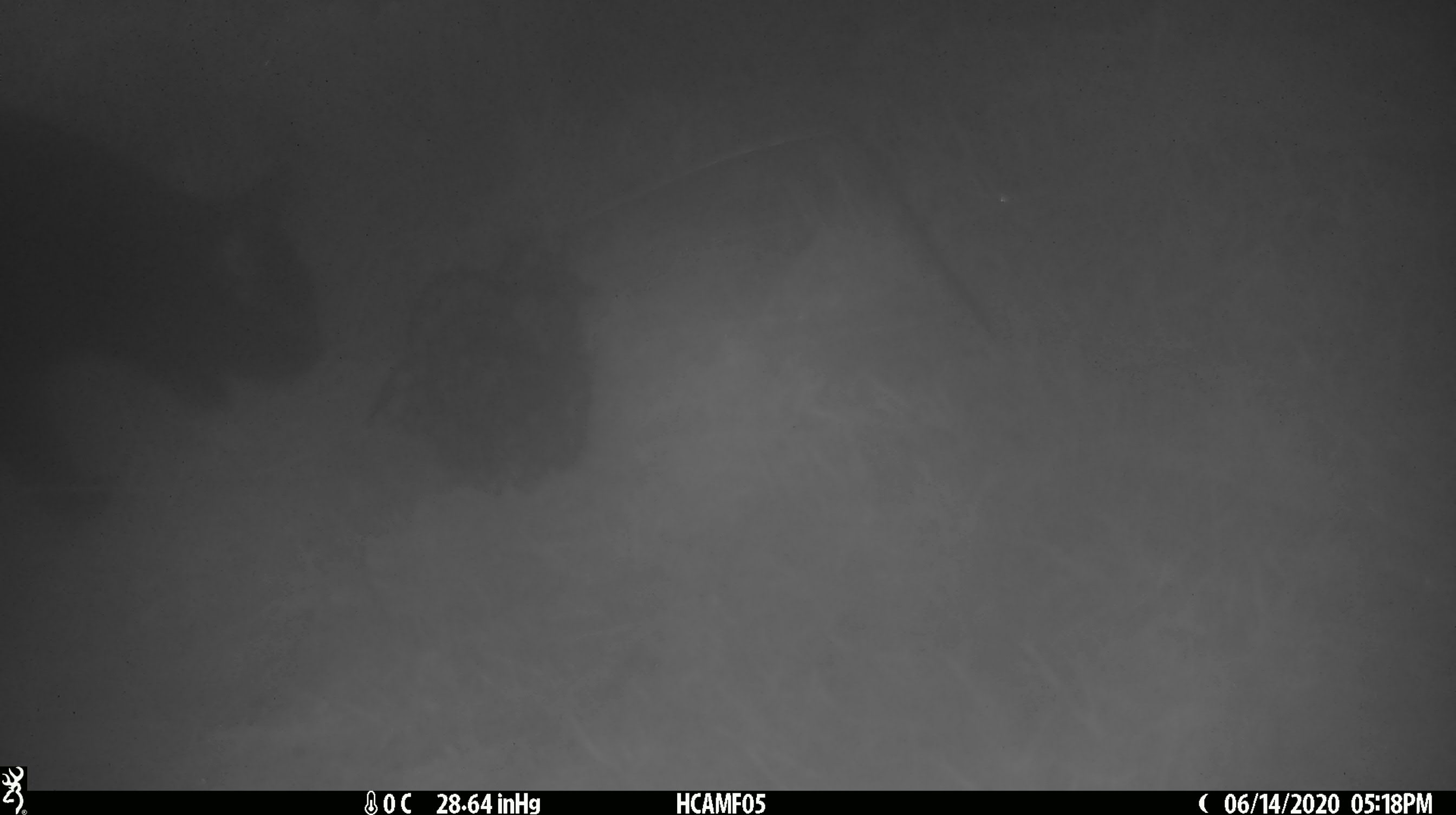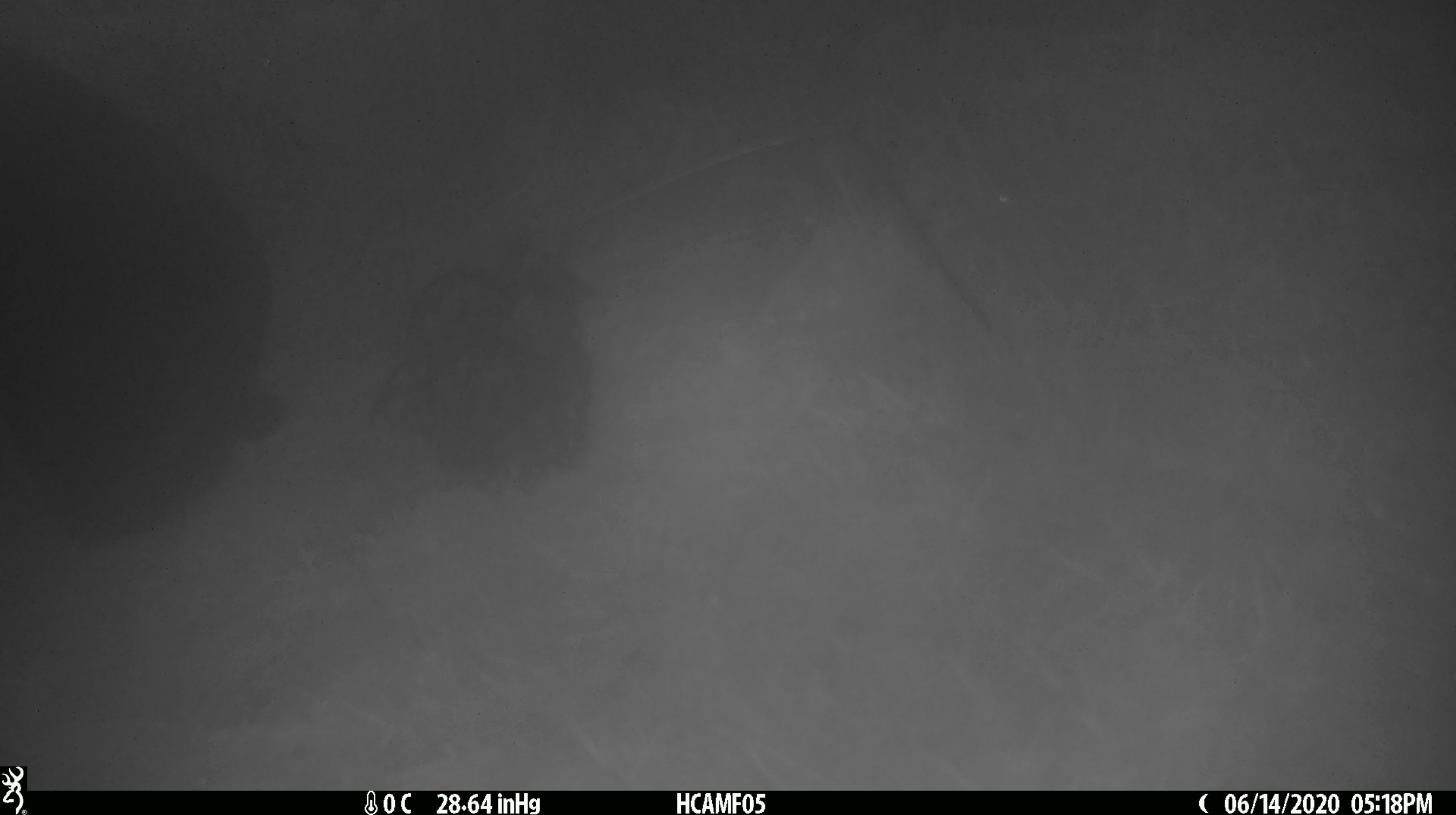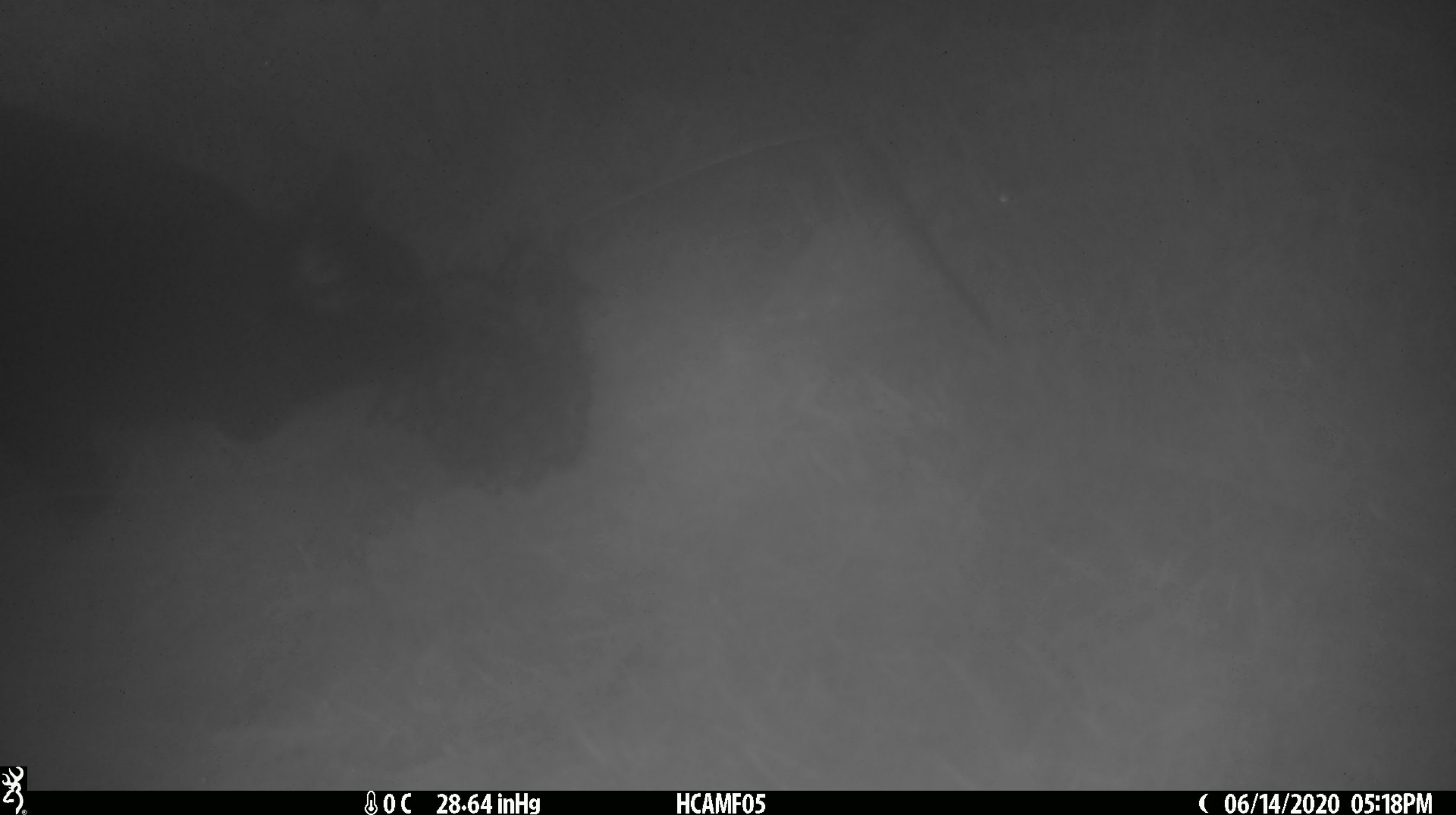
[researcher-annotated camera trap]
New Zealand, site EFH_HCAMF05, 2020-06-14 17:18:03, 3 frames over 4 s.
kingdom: Animalia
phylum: Chordata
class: Mammalia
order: Carnivora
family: Felidae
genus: Felis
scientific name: Felis catus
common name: domestic cat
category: cat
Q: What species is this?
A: Cat (domestic cat) (Felis catus).